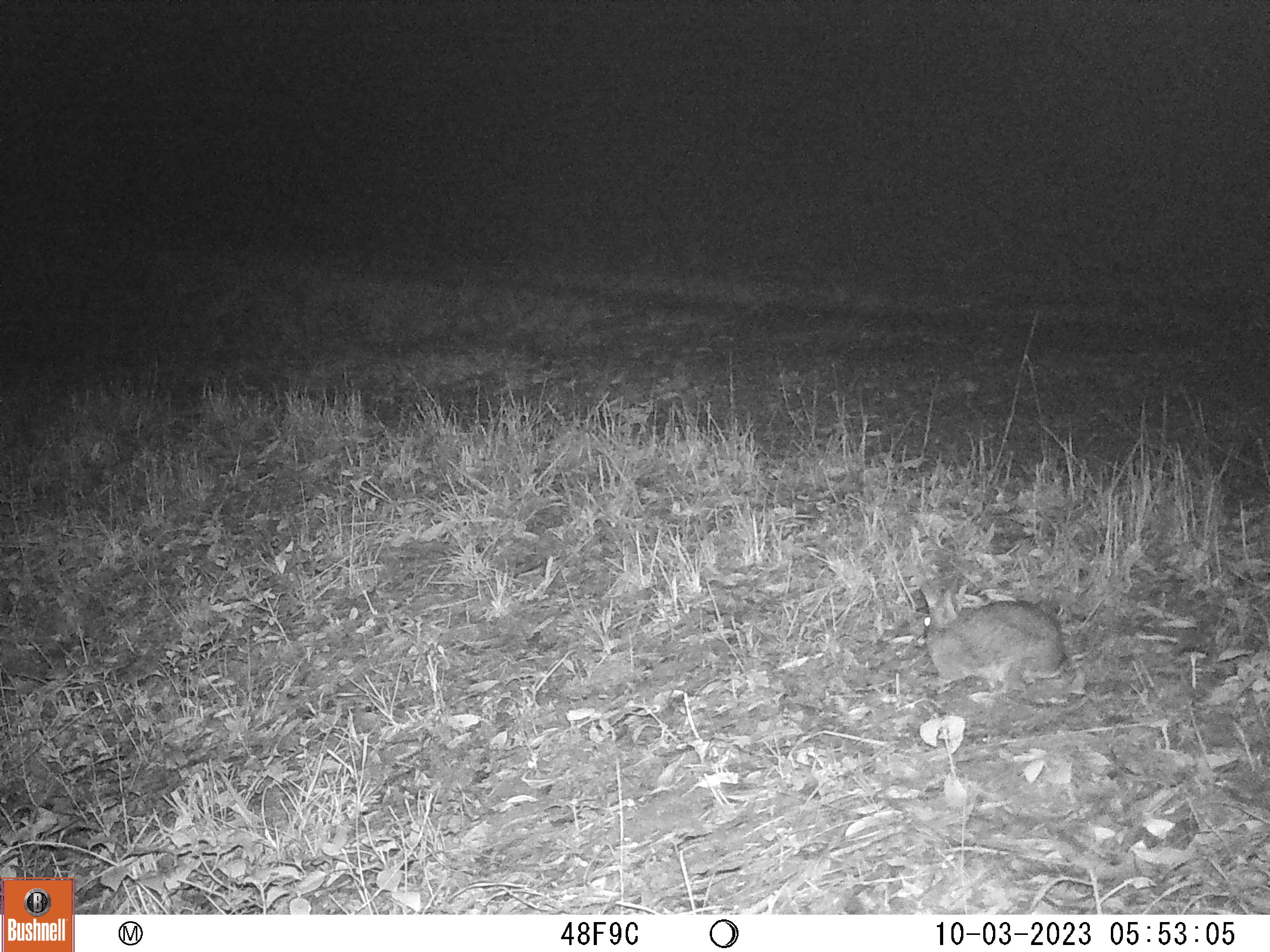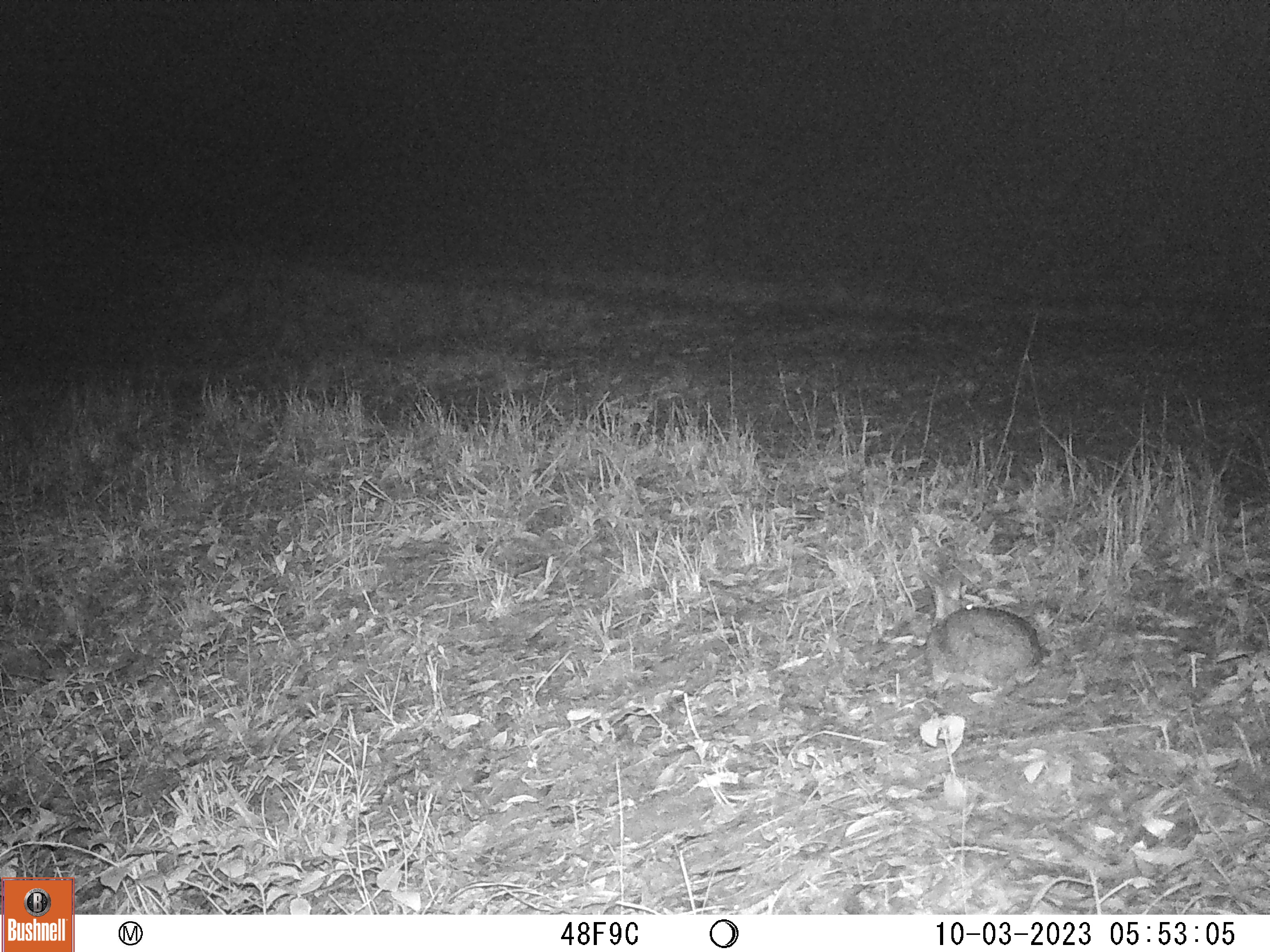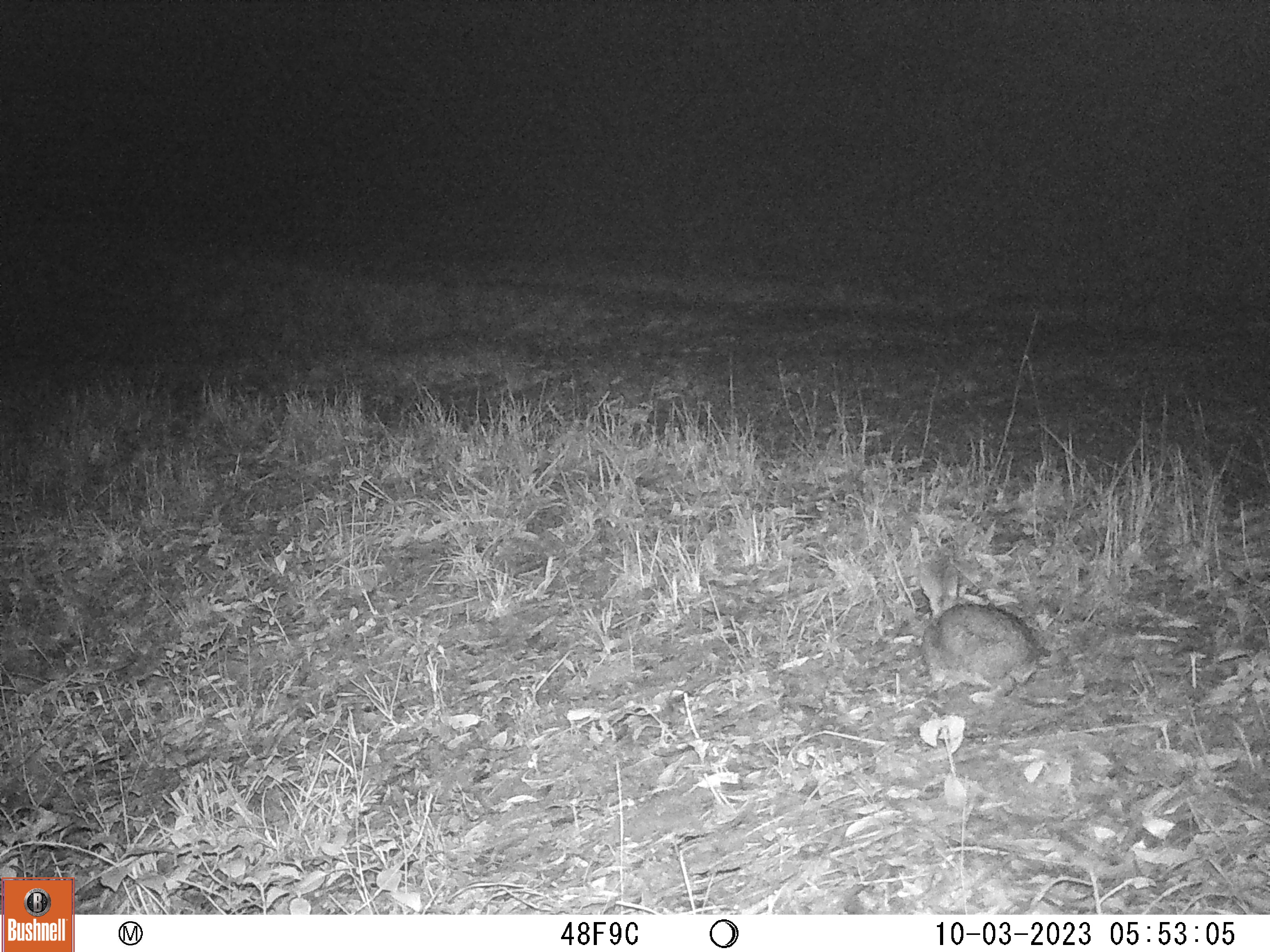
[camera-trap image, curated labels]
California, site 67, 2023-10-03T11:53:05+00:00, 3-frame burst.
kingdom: Animalia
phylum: Chordata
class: Mammalia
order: Lagomorpha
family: Leporidae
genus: Sylvilagus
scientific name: Sylvilagus bachmani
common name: brush rabbit